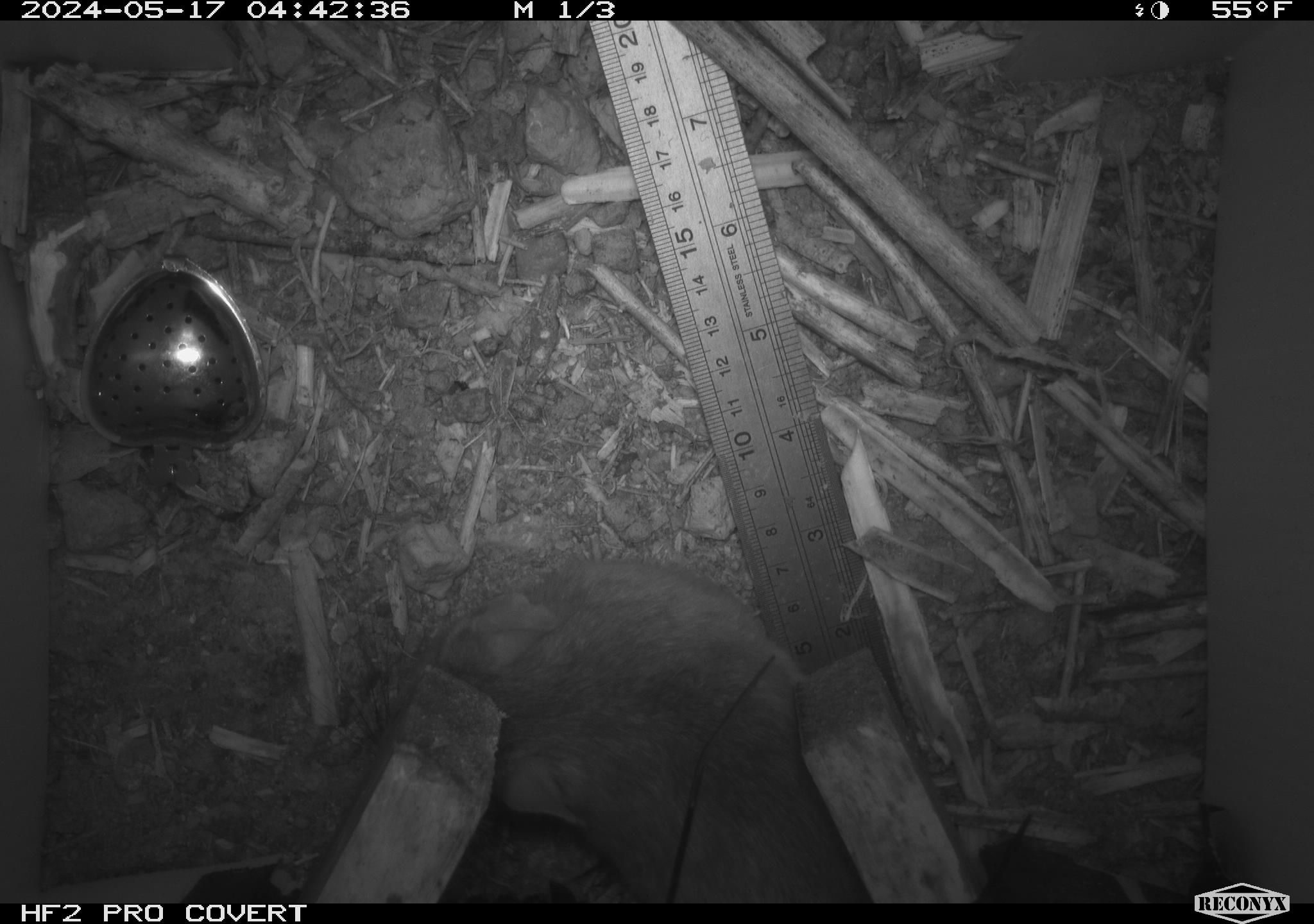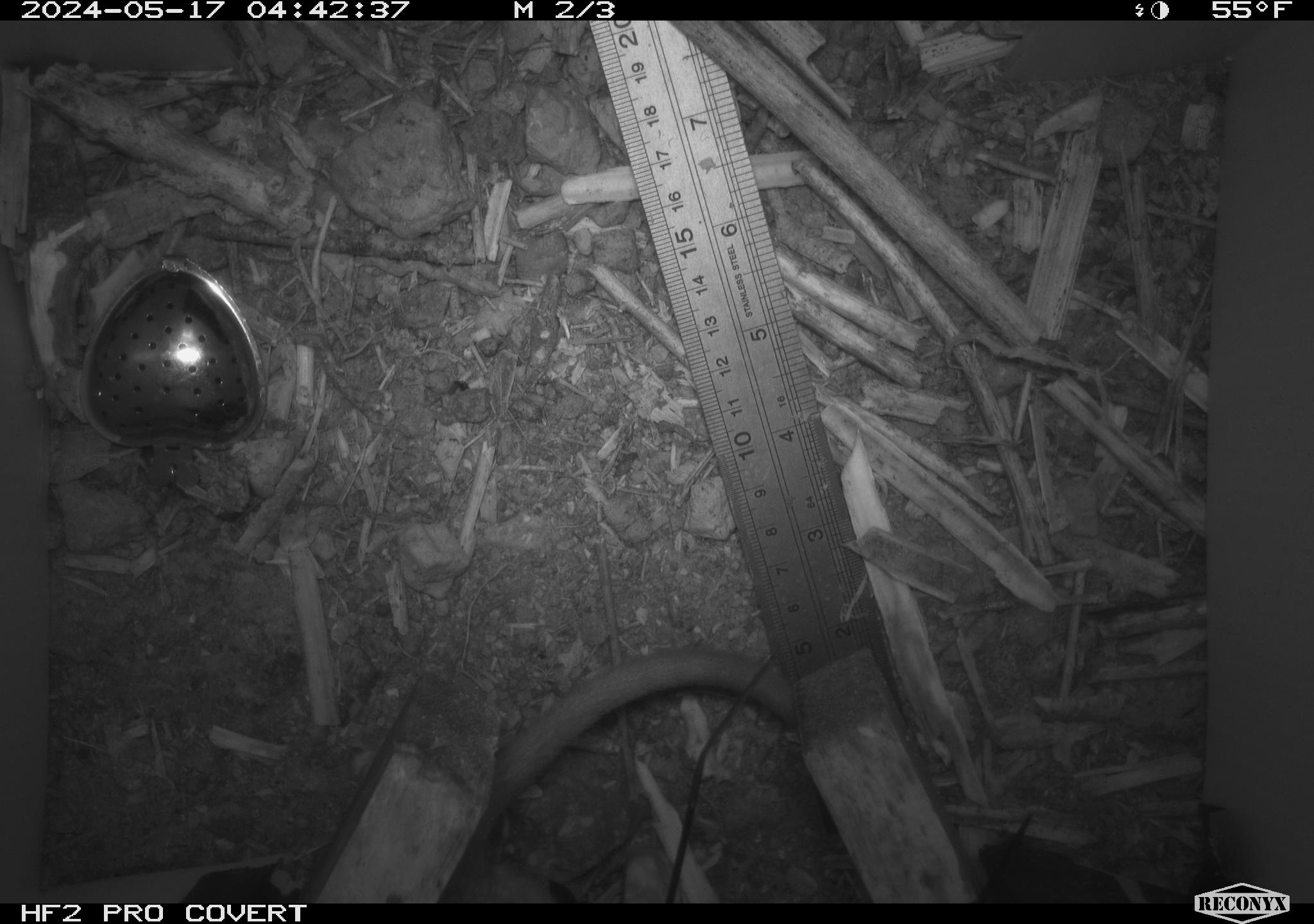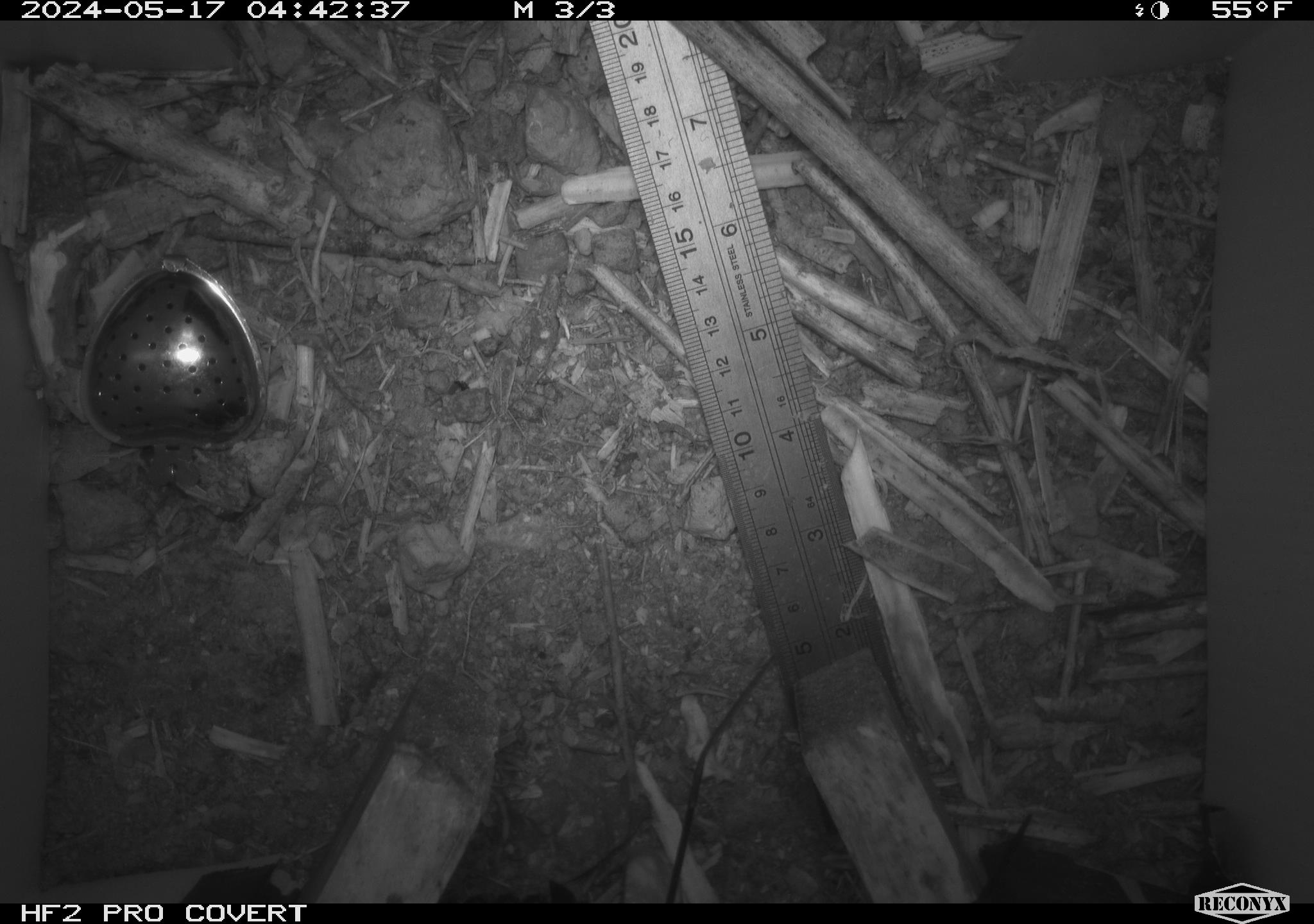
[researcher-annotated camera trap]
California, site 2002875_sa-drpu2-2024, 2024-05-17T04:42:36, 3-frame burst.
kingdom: Animalia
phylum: Chordata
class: Mammalia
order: Rodentia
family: Cricetidae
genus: Neotoma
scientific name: Neotoma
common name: pack rat or woodrat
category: neotoma species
Neotoma species (pack rat or woodrat) (Neotoma).